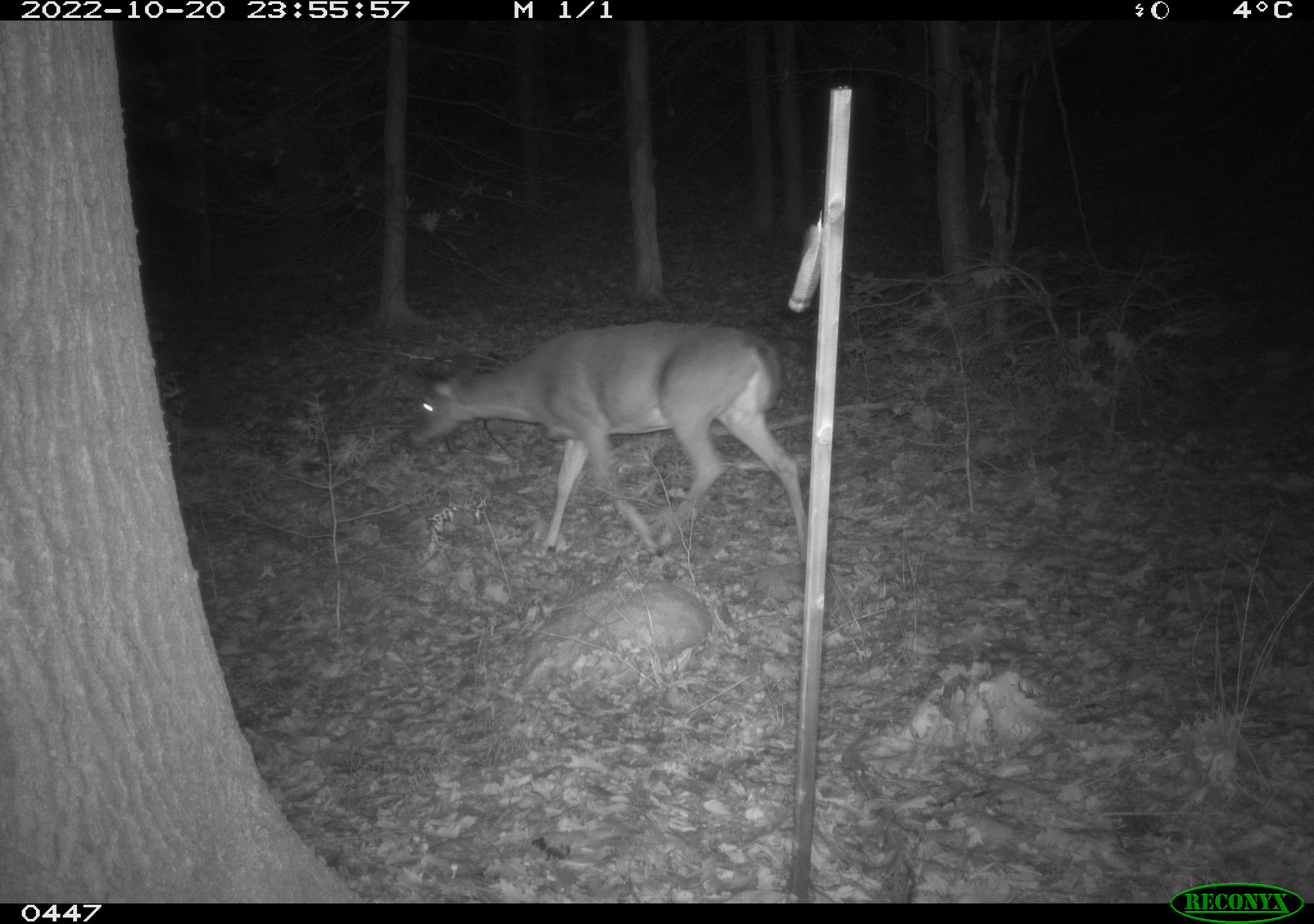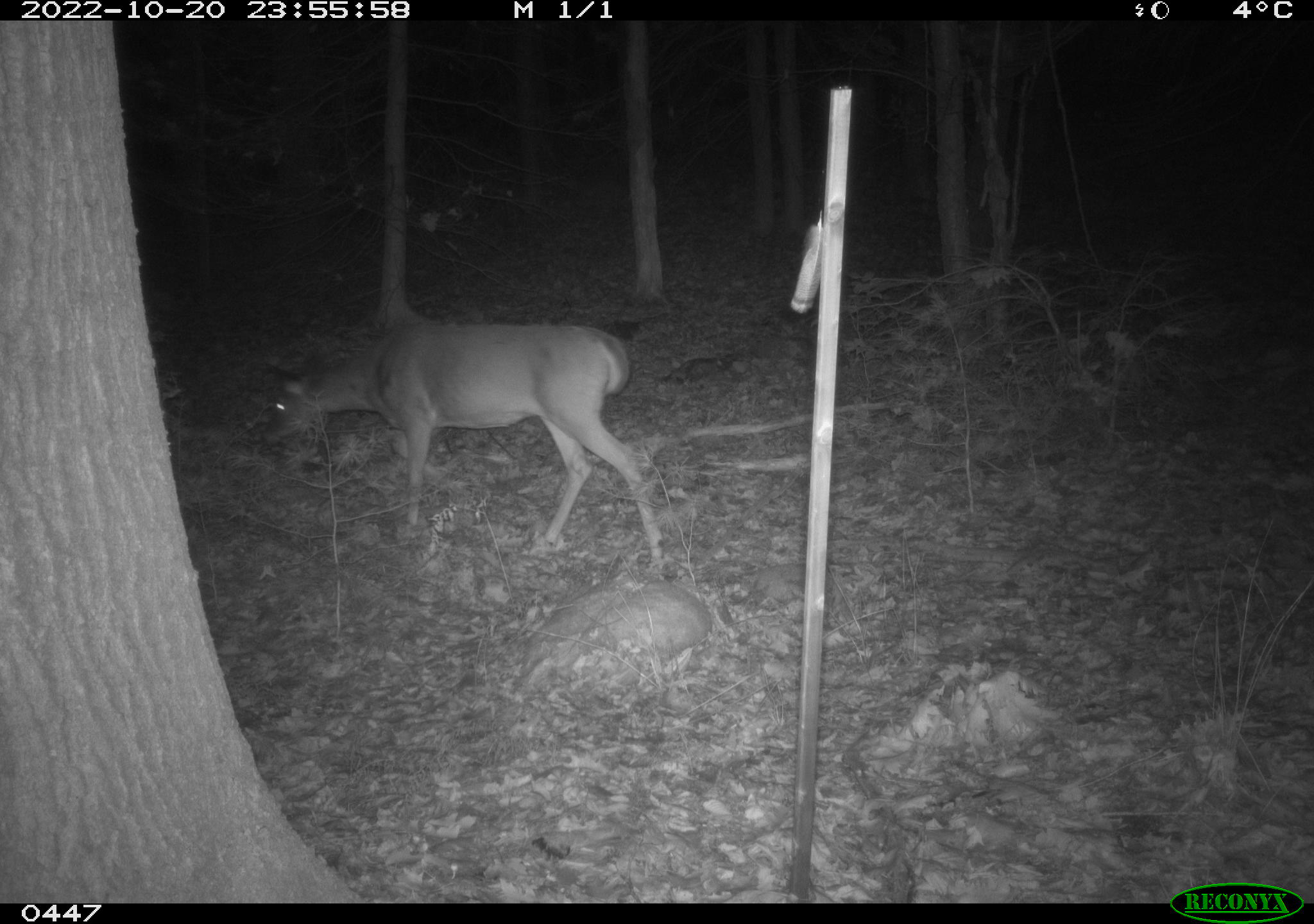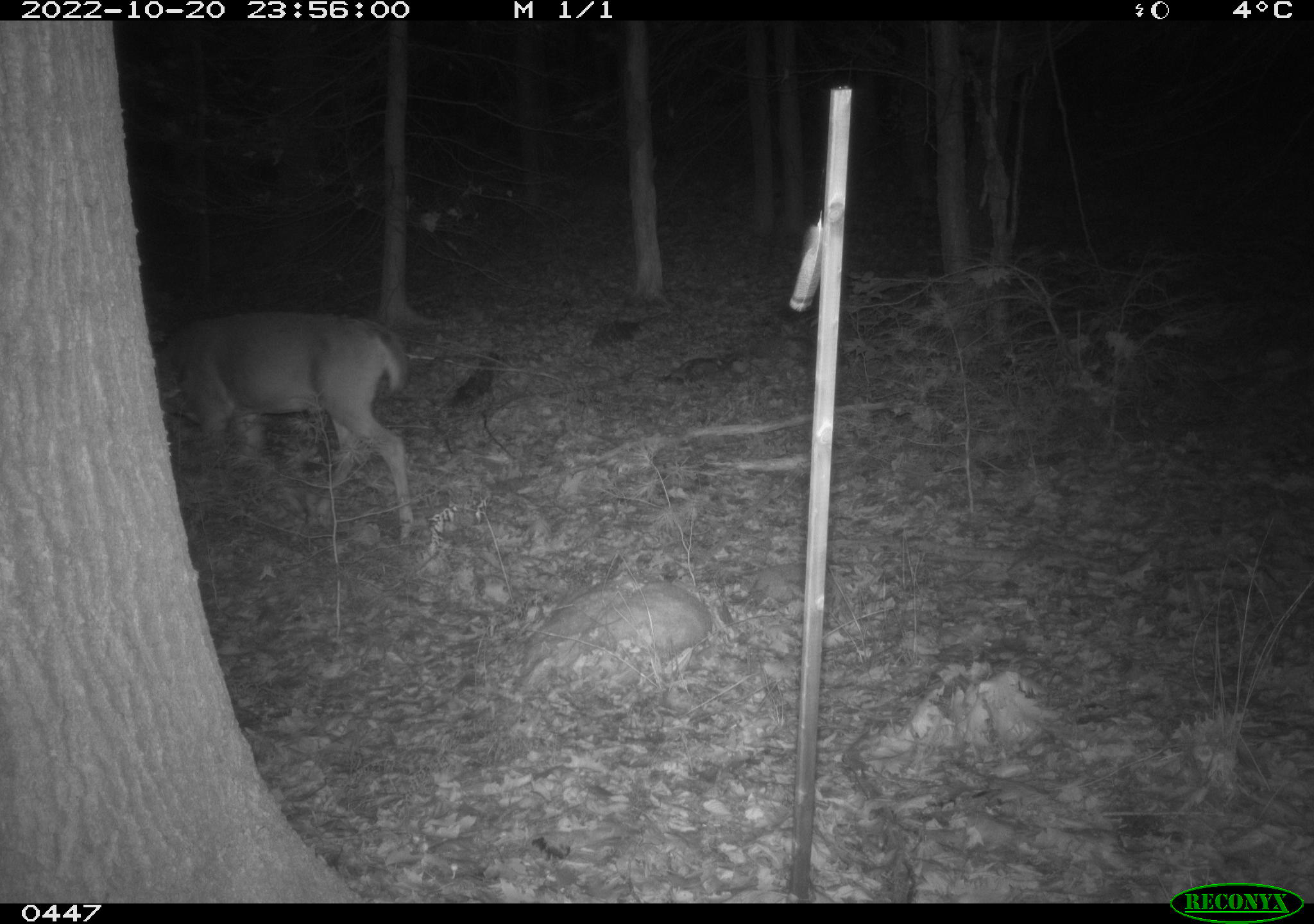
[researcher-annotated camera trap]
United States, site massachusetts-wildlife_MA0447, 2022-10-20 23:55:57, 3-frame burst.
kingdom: Animalia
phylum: Chordata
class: Mammalia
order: Artiodactyla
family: Cervidae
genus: Odocoileus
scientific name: Odocoileus virginianus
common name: white-tailed deer